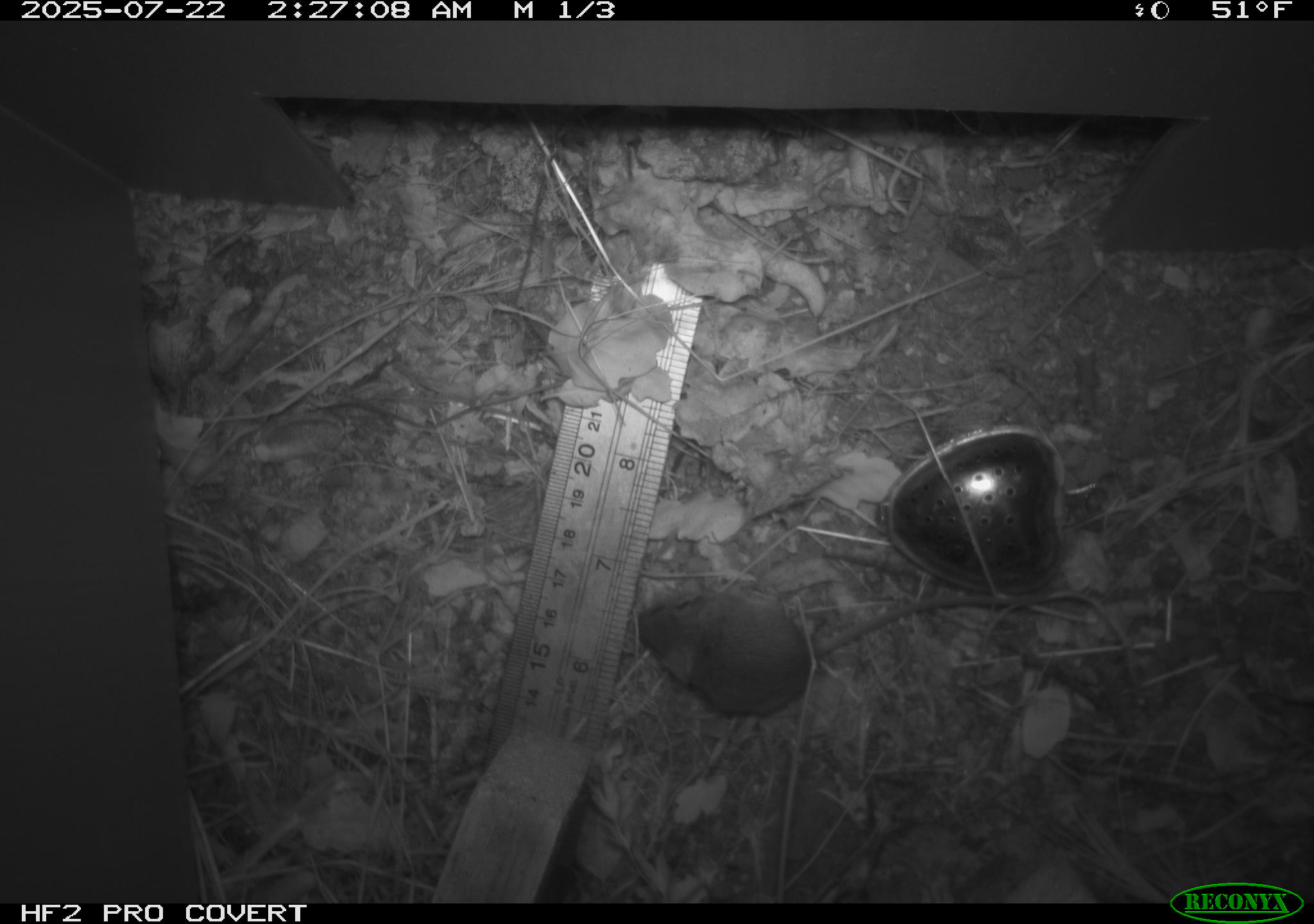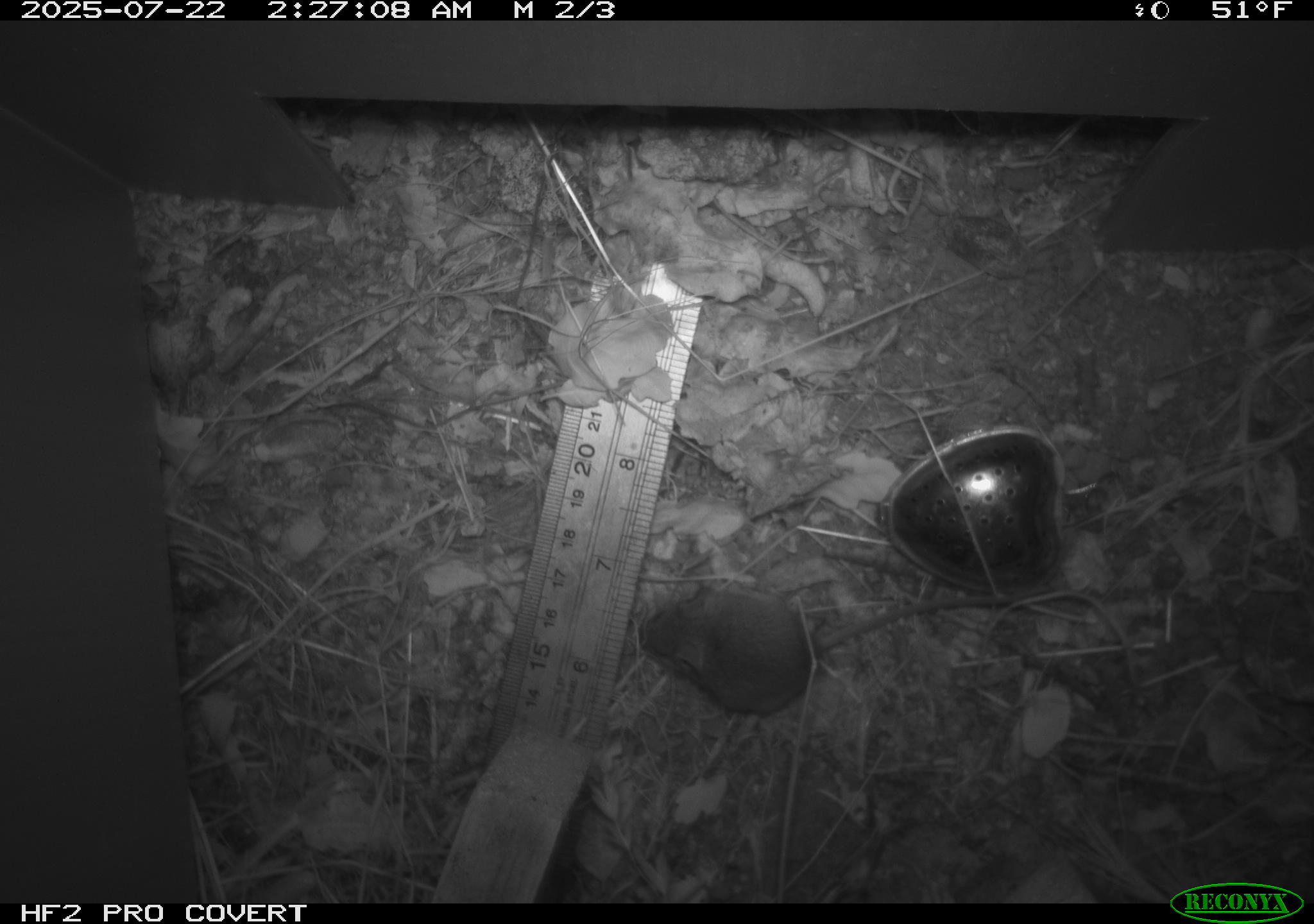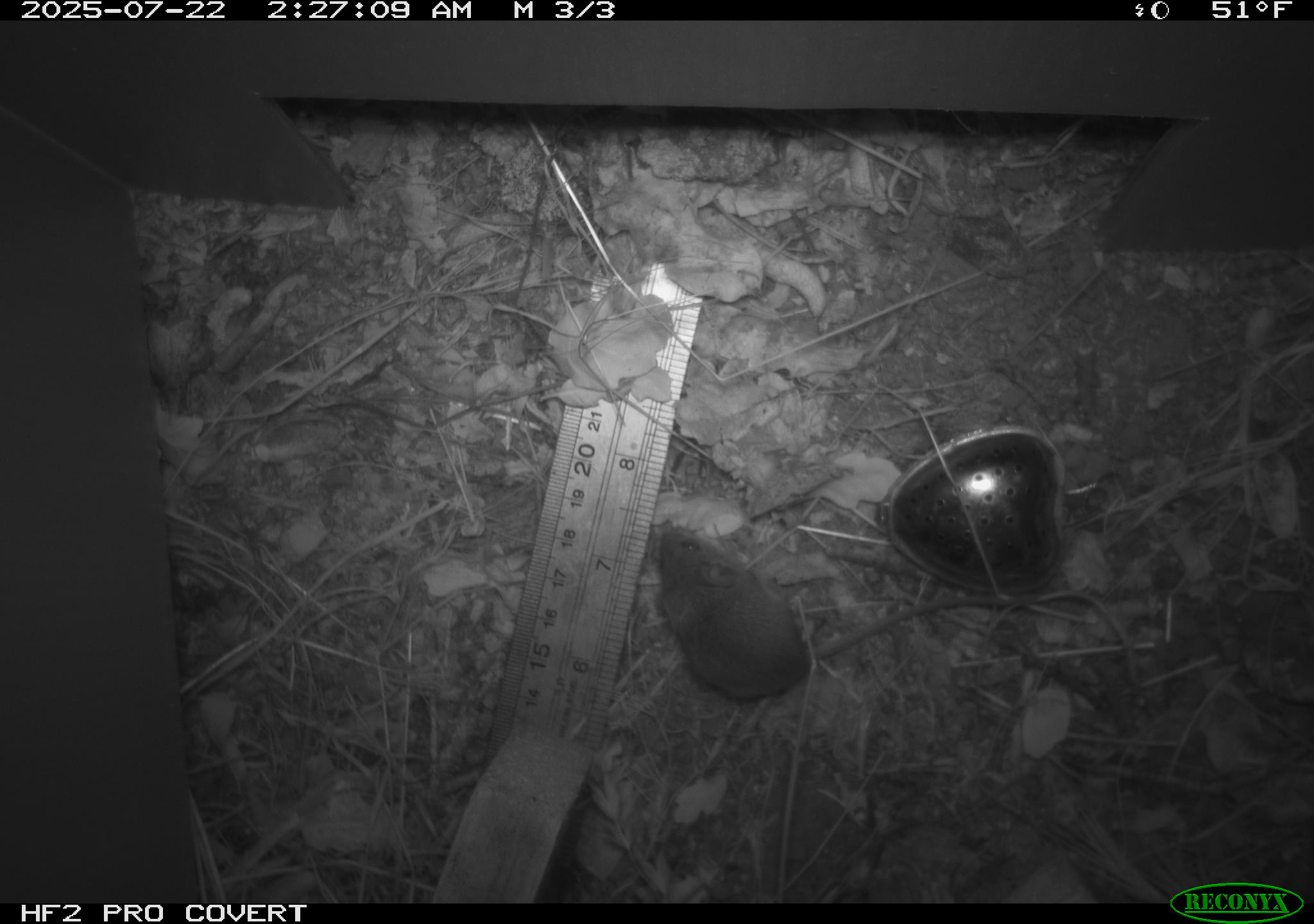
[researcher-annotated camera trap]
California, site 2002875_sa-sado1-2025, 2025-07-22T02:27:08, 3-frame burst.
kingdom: Animalia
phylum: Chordata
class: Mammalia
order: Rodentia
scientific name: Rodentia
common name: mouse species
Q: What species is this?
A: Mouse species (Rodentia).